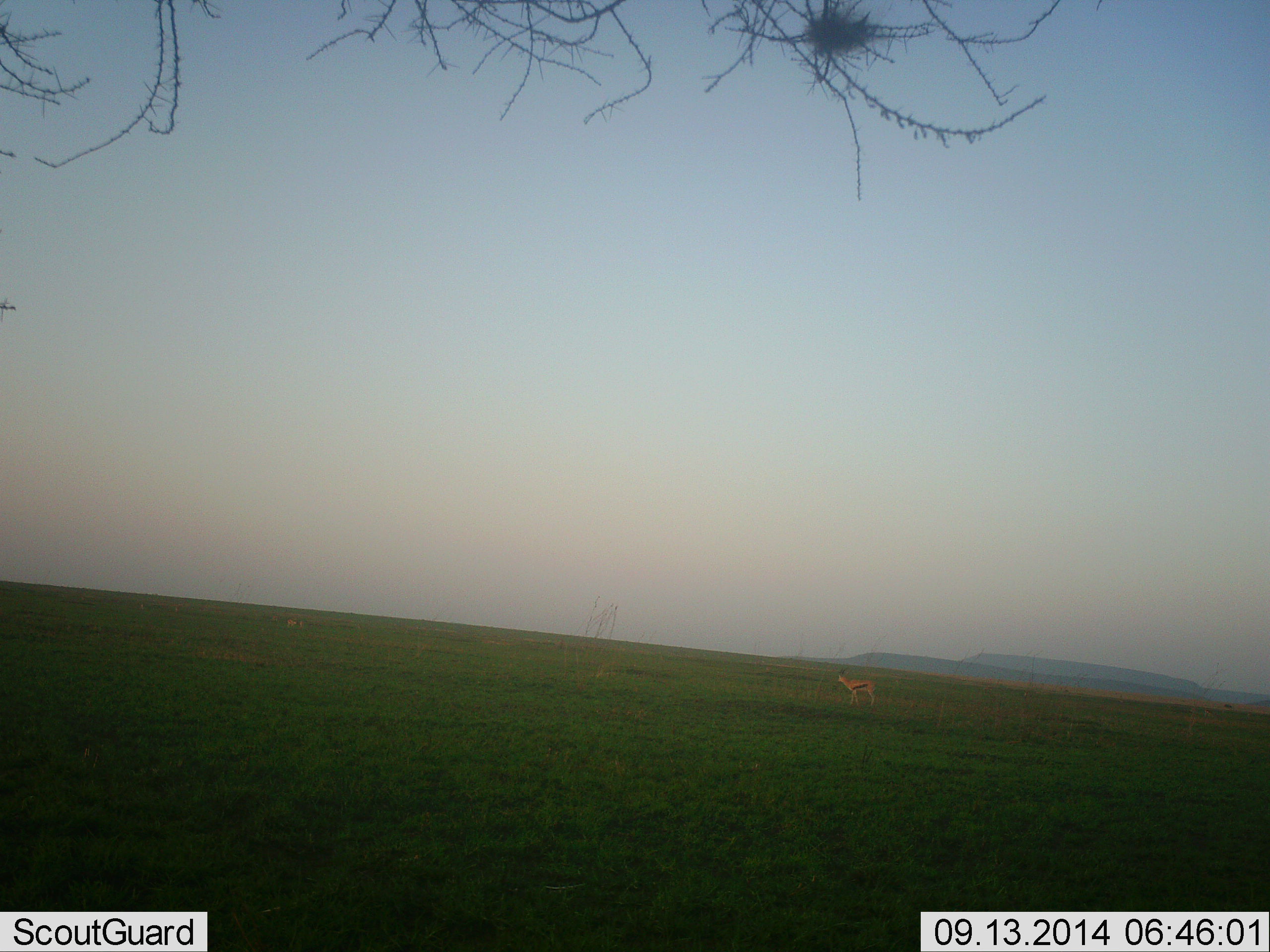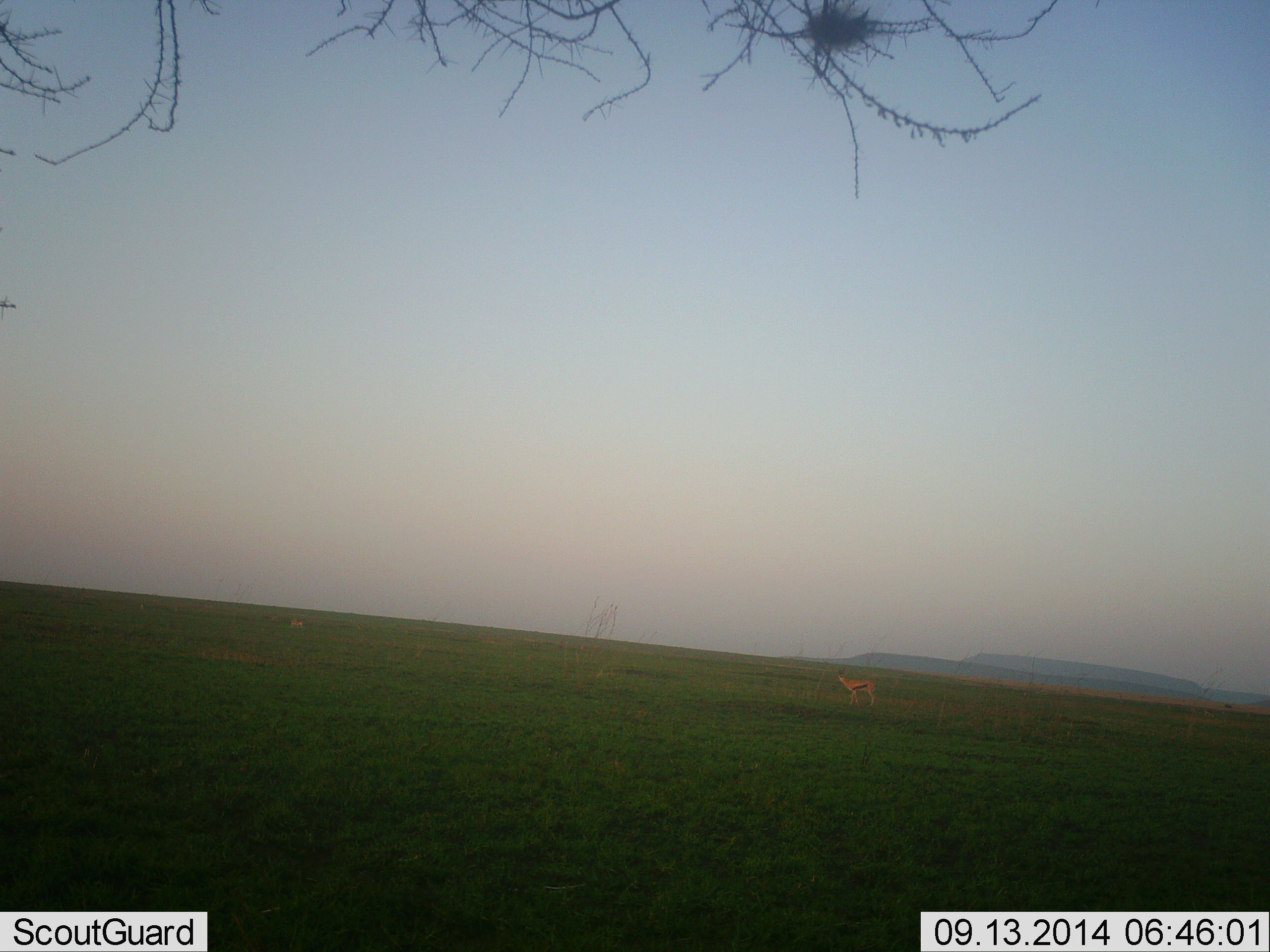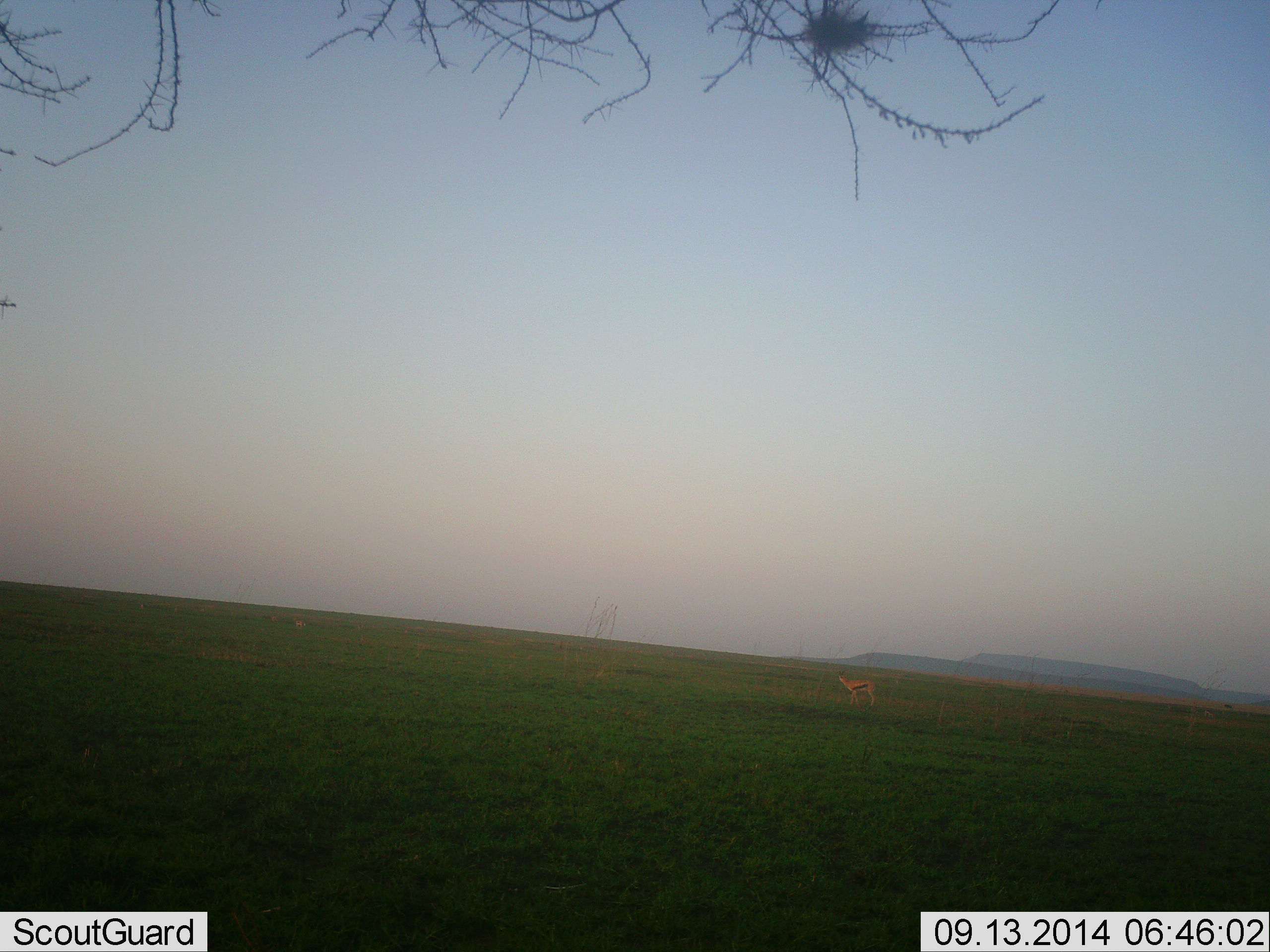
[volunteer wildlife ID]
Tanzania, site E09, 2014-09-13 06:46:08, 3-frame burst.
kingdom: Animalia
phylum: Chordata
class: Mammalia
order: Artiodactyla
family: Bovidae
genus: Eudorcas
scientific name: Eudorcas thomsonii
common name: thomson's gazelle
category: gazellethomsons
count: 1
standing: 100%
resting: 0%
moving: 0%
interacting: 0%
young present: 0%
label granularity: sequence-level